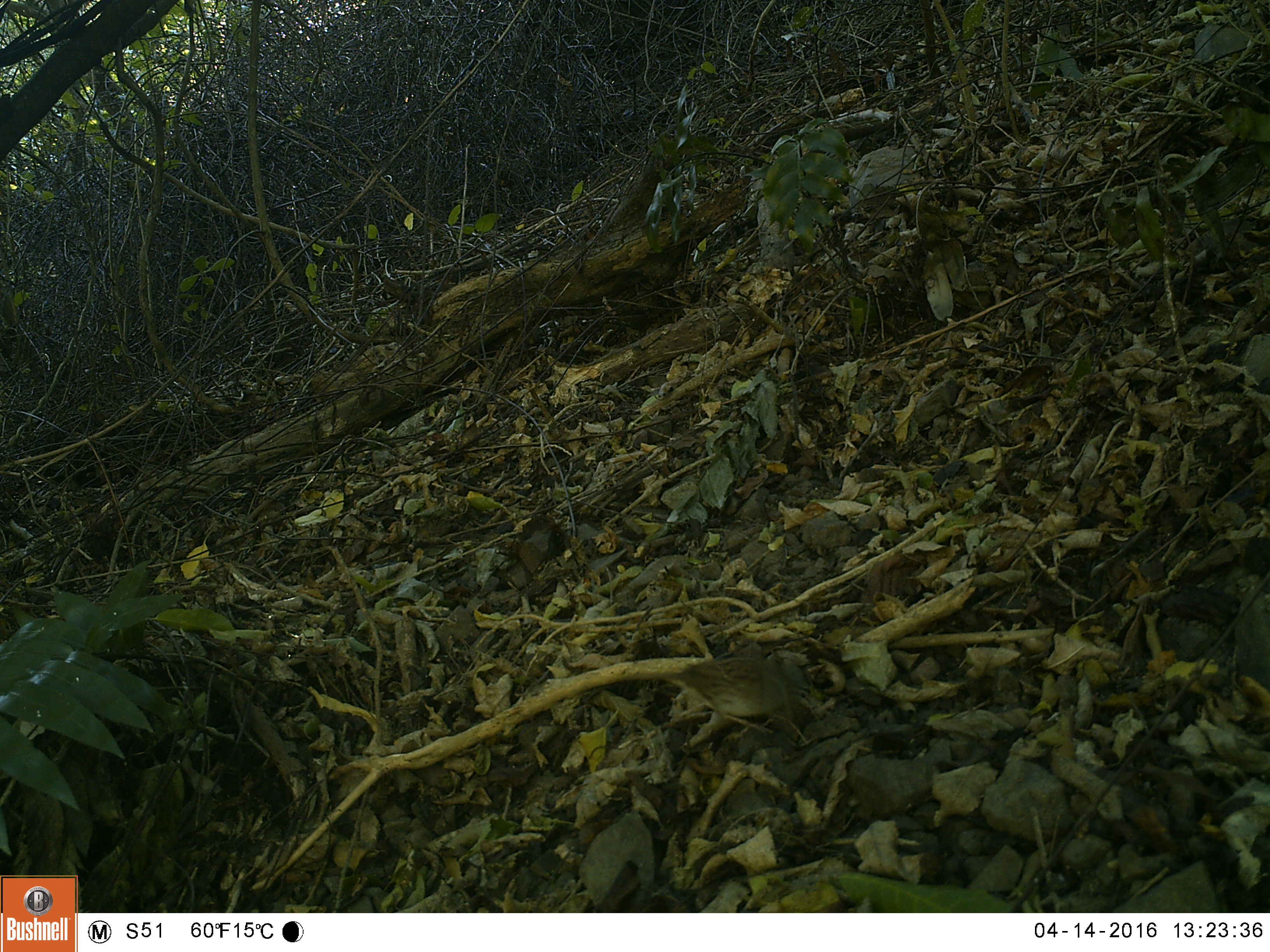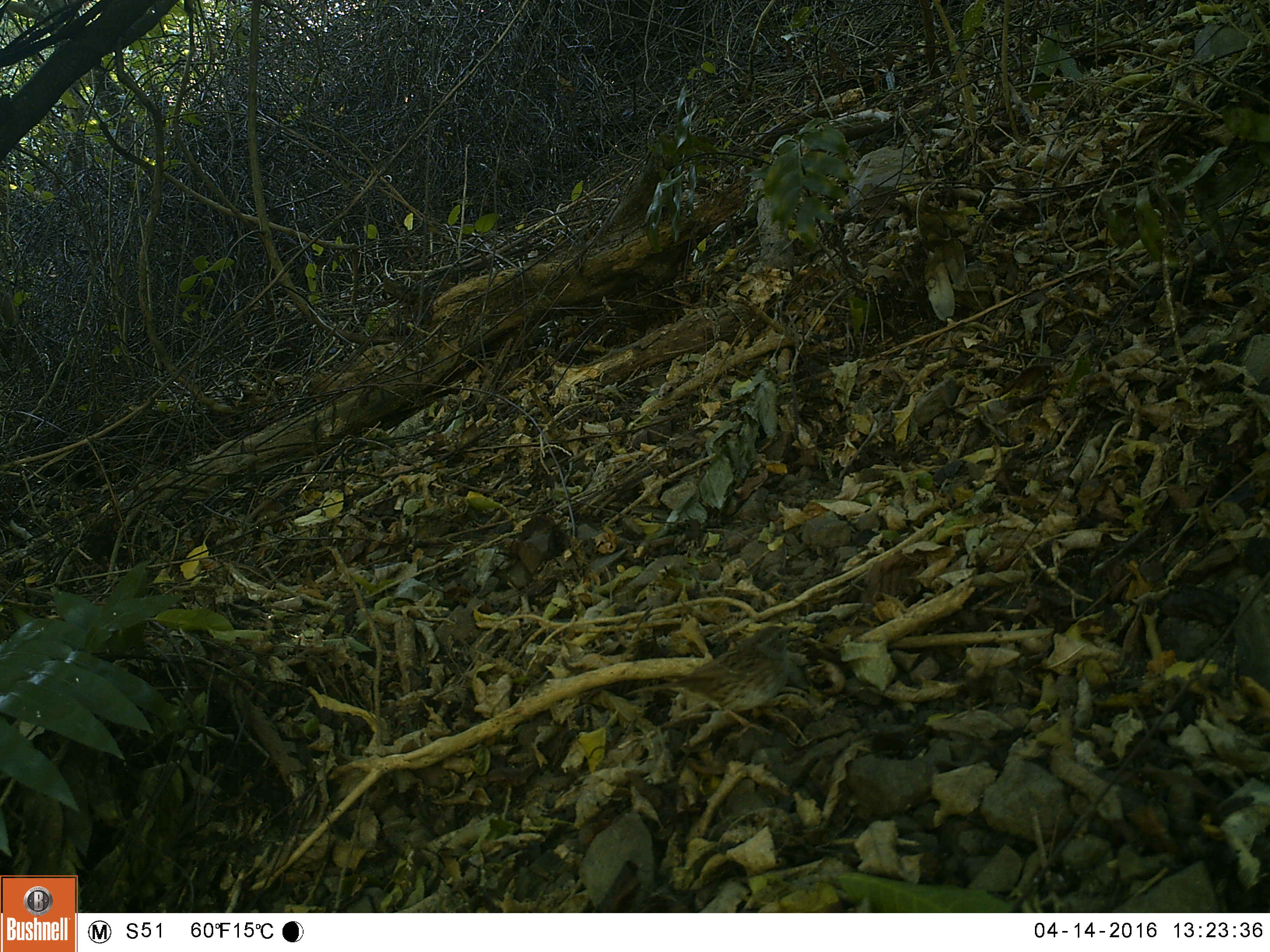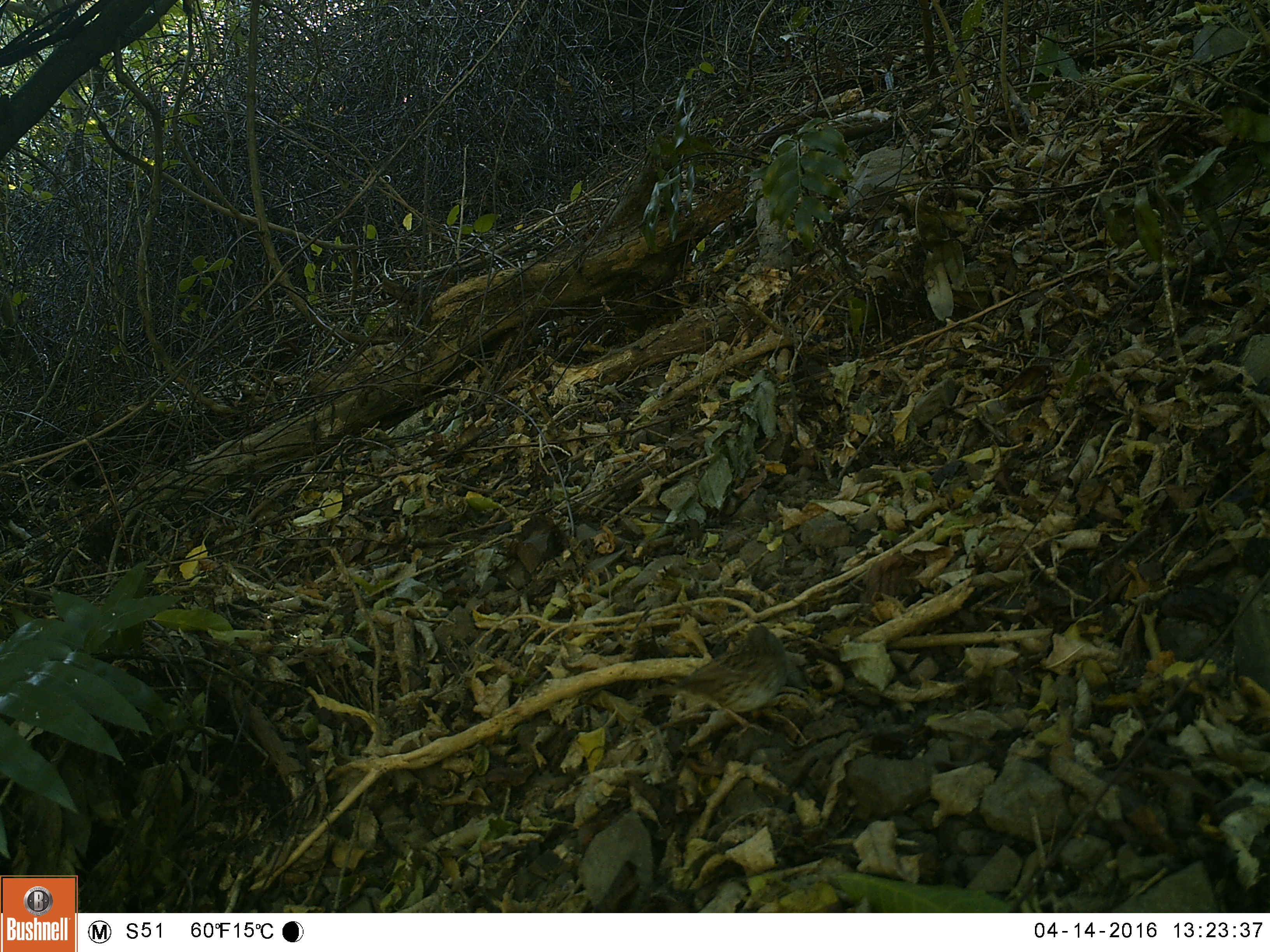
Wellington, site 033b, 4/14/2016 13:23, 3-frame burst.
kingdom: Animalia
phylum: Chordata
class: Aves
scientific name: Aves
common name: bird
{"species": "bird (Aves)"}